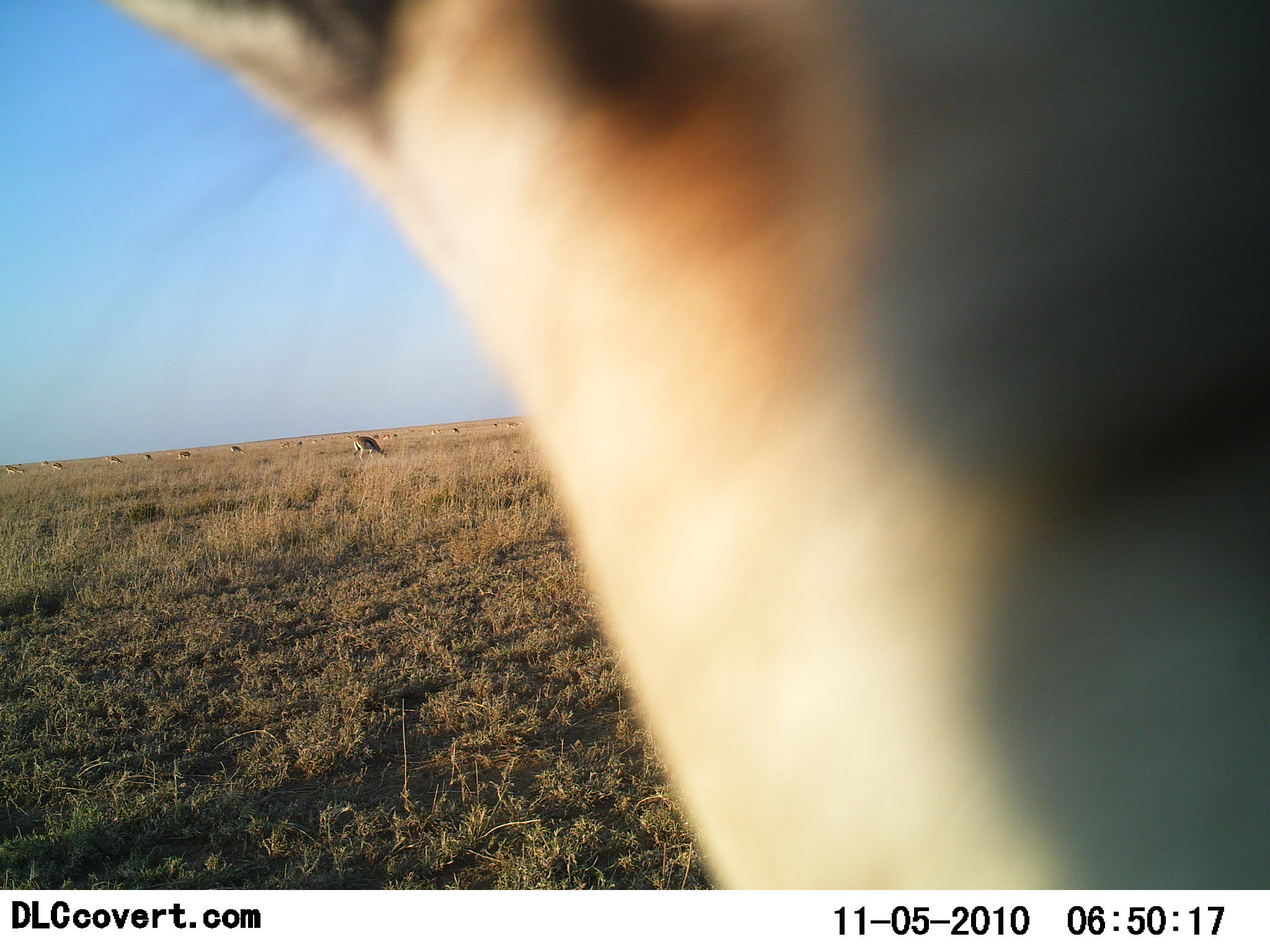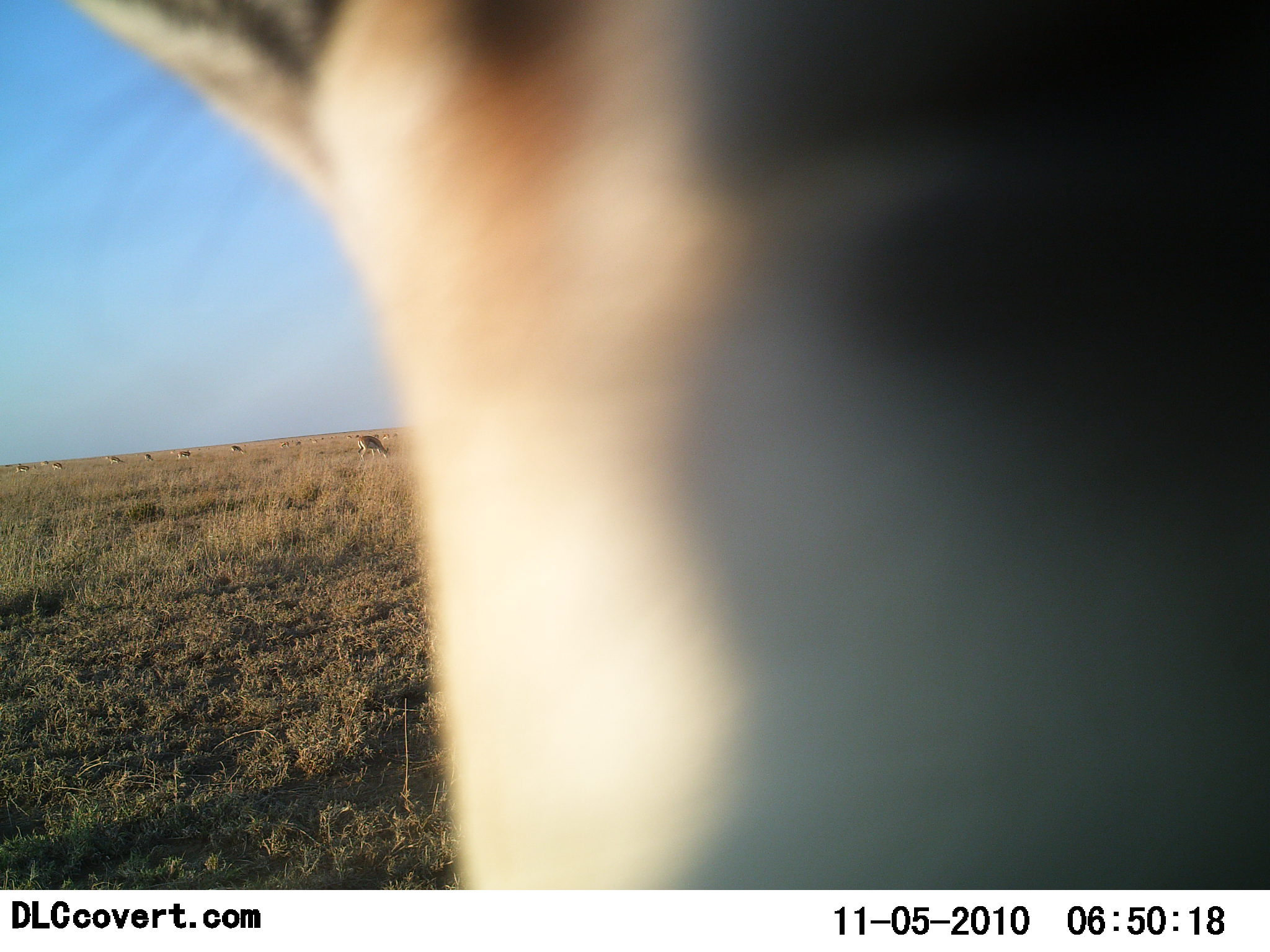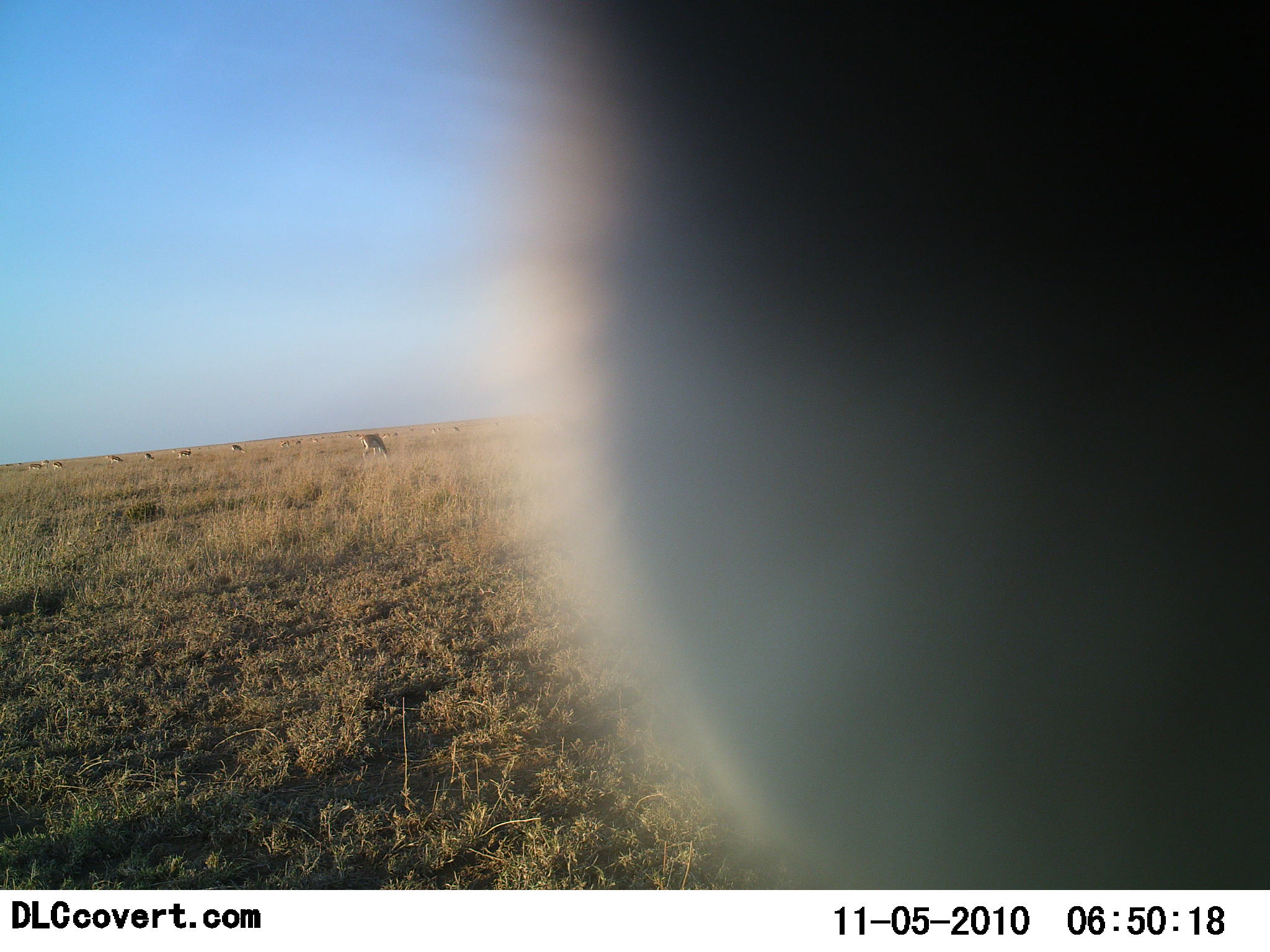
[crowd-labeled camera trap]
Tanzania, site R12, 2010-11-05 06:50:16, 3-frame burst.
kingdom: Animalia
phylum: Chordata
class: Mammalia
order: Artiodactyla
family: Bovidae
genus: Eudorcas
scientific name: Eudorcas thomsonii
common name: thomson's gazelle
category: gazellethomsons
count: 11-50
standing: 60%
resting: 10%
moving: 20%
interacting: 10%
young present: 0%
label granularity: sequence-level